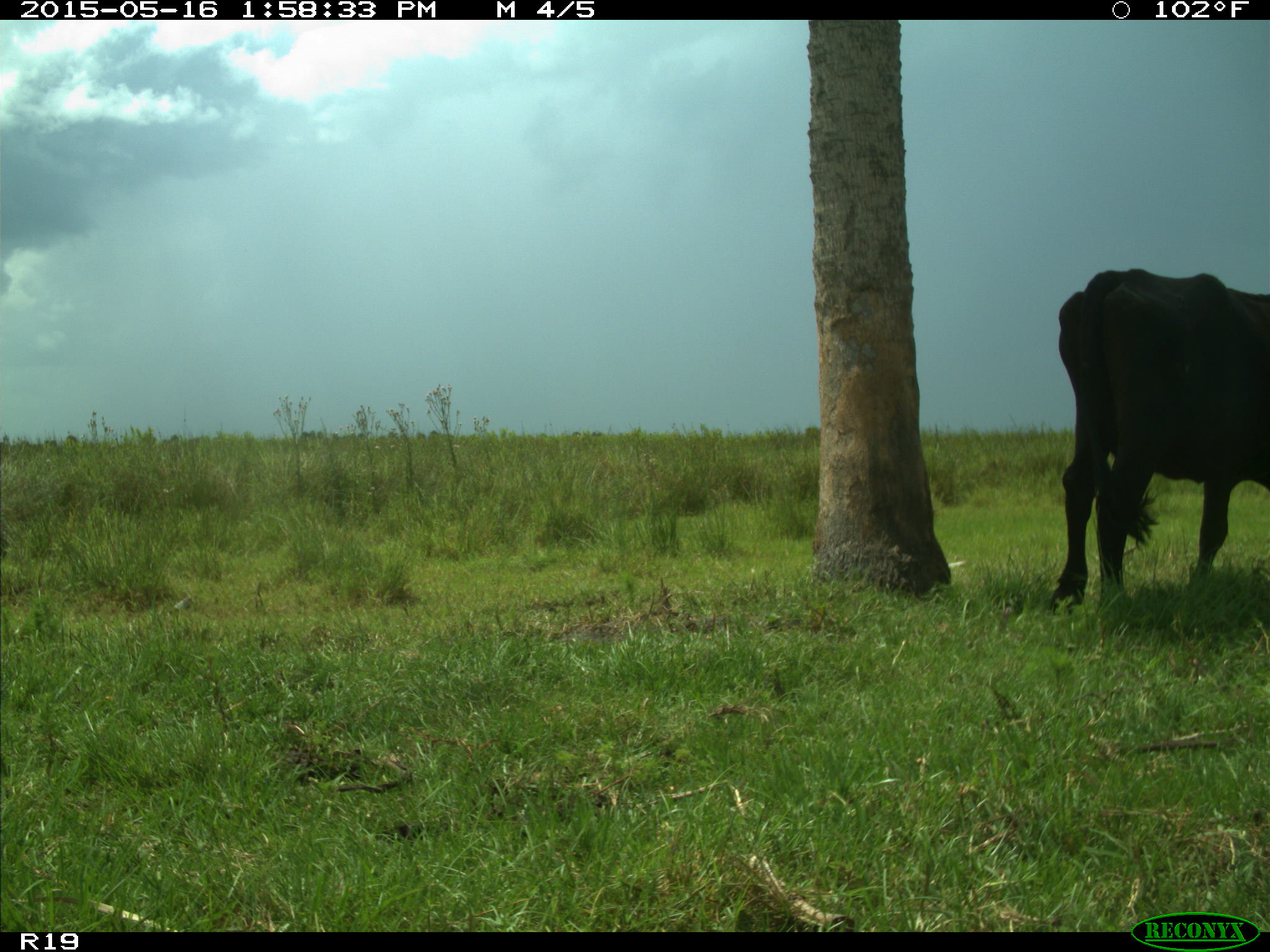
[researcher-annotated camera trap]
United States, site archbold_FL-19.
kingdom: Animalia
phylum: Chordata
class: Mammalia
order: Artiodactyla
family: Bovidae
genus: Bos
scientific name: Bos taurus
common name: domestic cow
Bos taurus (domestic cow).